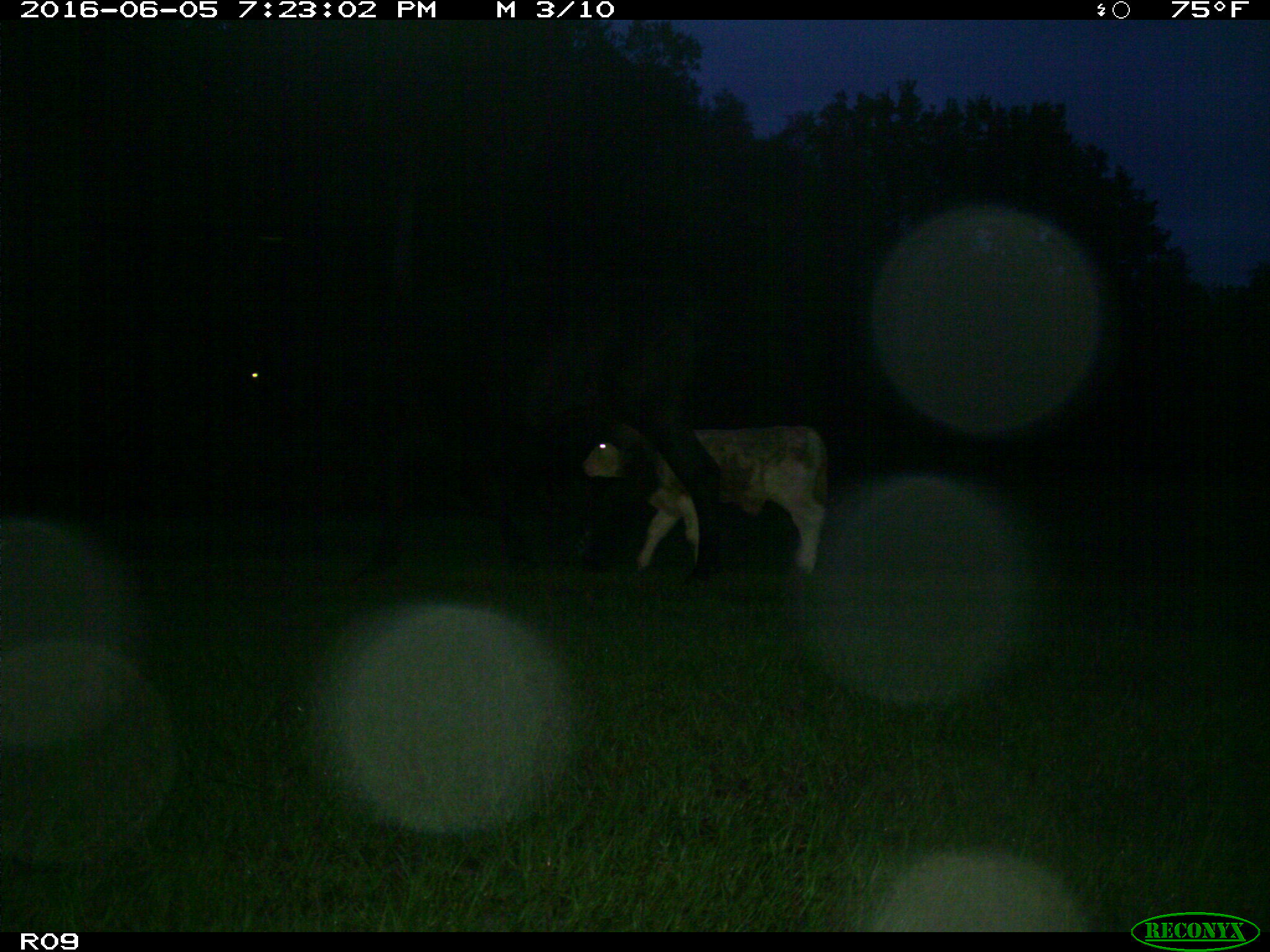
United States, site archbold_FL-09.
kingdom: Animalia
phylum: Chordata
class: Mammalia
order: Artiodactyla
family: Bovidae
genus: Bos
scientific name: Bos taurus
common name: domestic cow